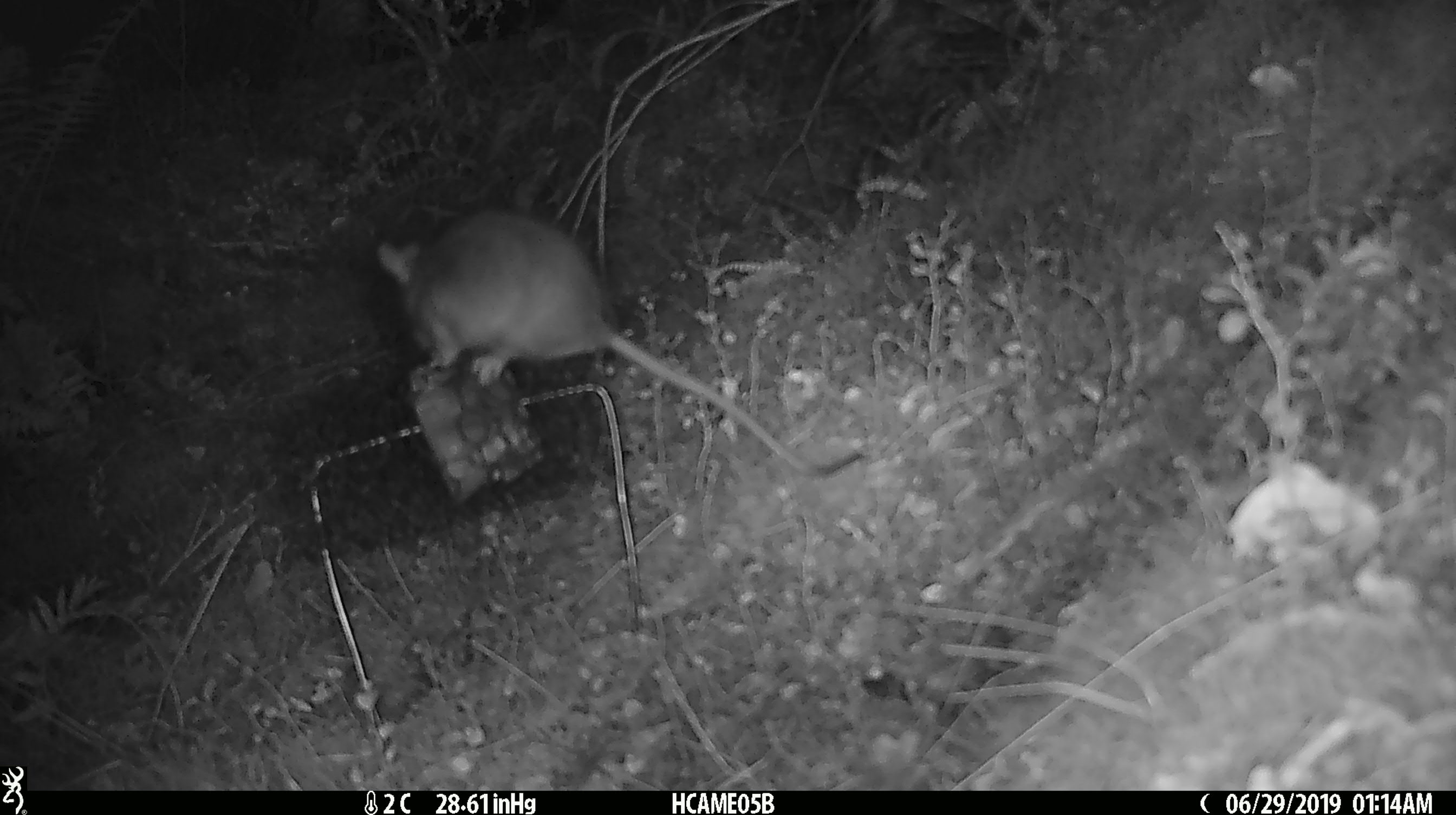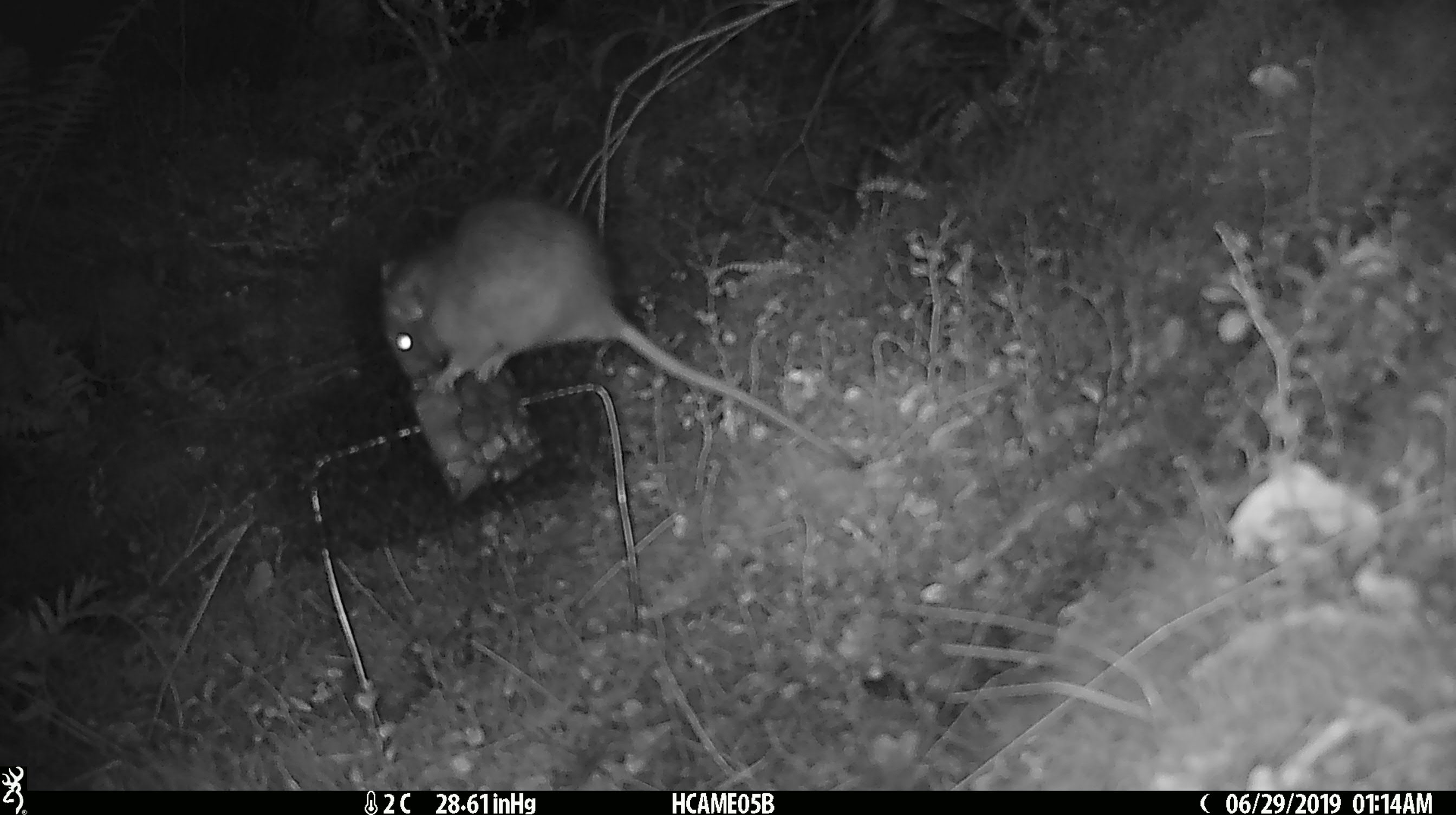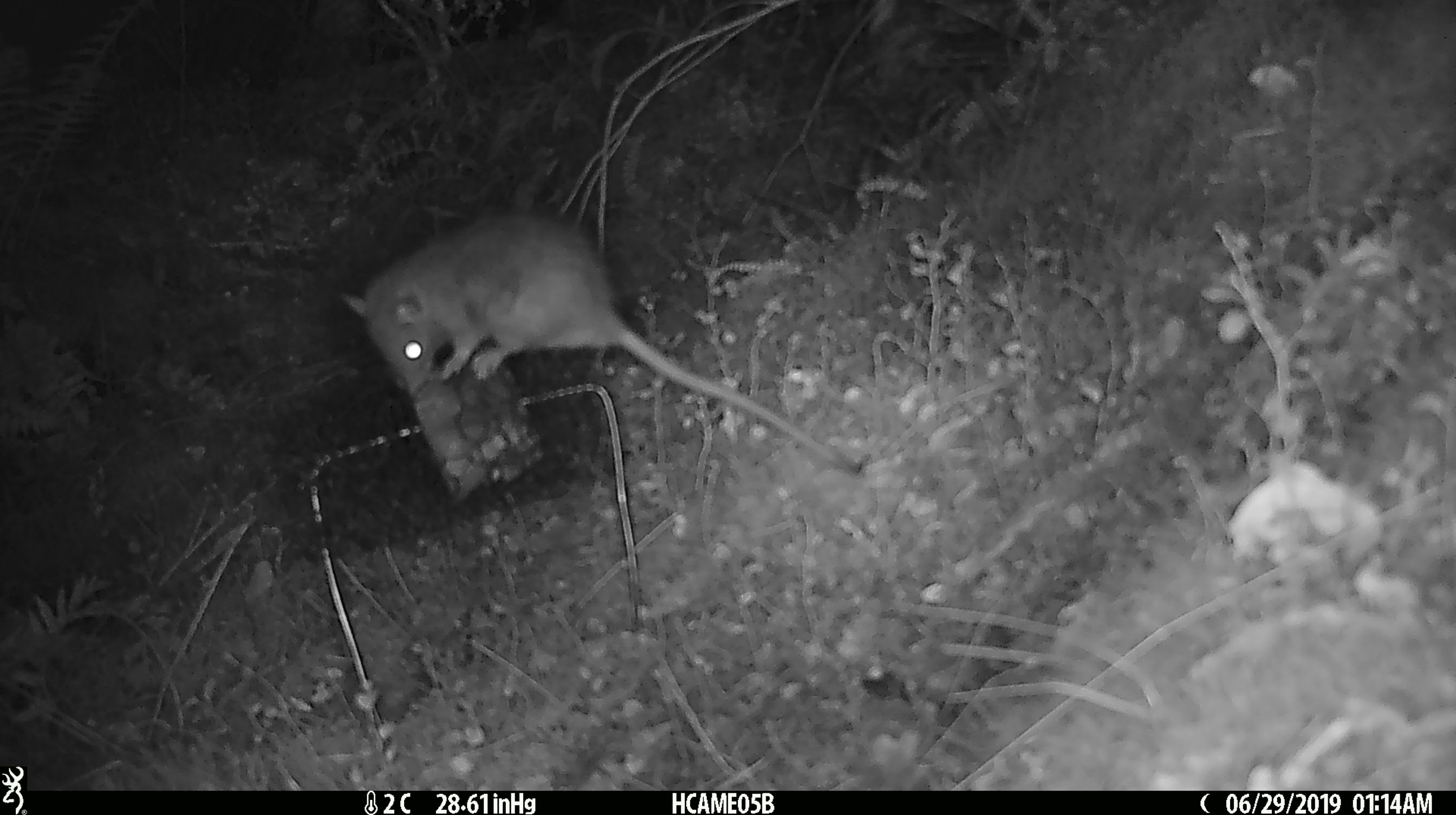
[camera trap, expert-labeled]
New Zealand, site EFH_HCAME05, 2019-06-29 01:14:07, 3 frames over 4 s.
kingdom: Animalia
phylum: Chordata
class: Mammalia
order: Rodentia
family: Muridae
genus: Rattus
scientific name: Rattus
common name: rat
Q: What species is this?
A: Rat (Rattus).